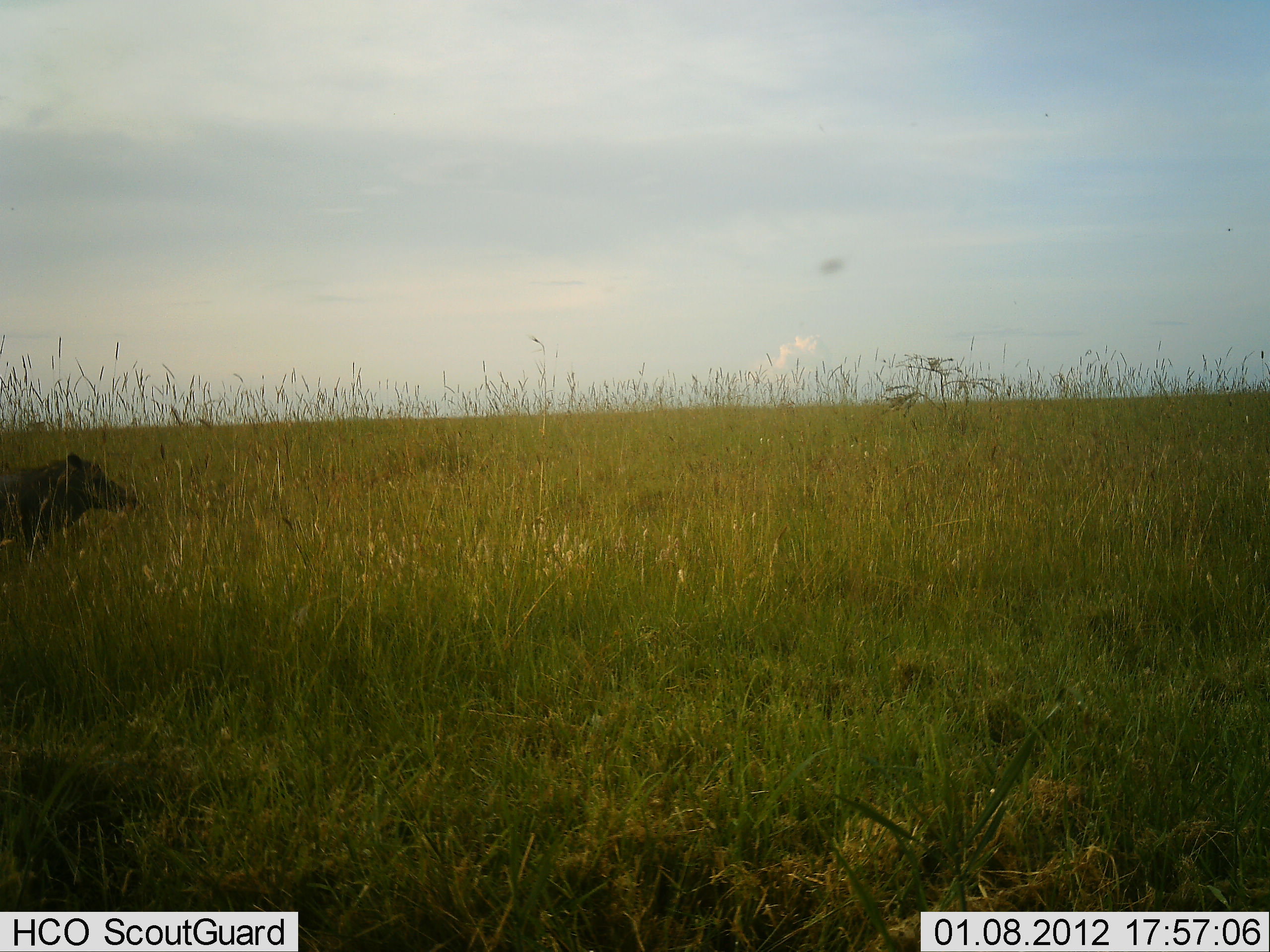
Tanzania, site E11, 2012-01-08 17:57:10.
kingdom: Animalia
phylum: Chordata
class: Mammalia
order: Artiodactyla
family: Suidae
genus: Phacochoerus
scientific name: Phacochoerus africanus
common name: warthog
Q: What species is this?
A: Warthog (Phacochoerus africanus).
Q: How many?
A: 1.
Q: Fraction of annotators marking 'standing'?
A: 64%.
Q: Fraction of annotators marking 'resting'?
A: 0%.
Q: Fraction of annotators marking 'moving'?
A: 36%.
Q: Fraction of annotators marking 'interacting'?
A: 0%.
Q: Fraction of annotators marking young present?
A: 0%.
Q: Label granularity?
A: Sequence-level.